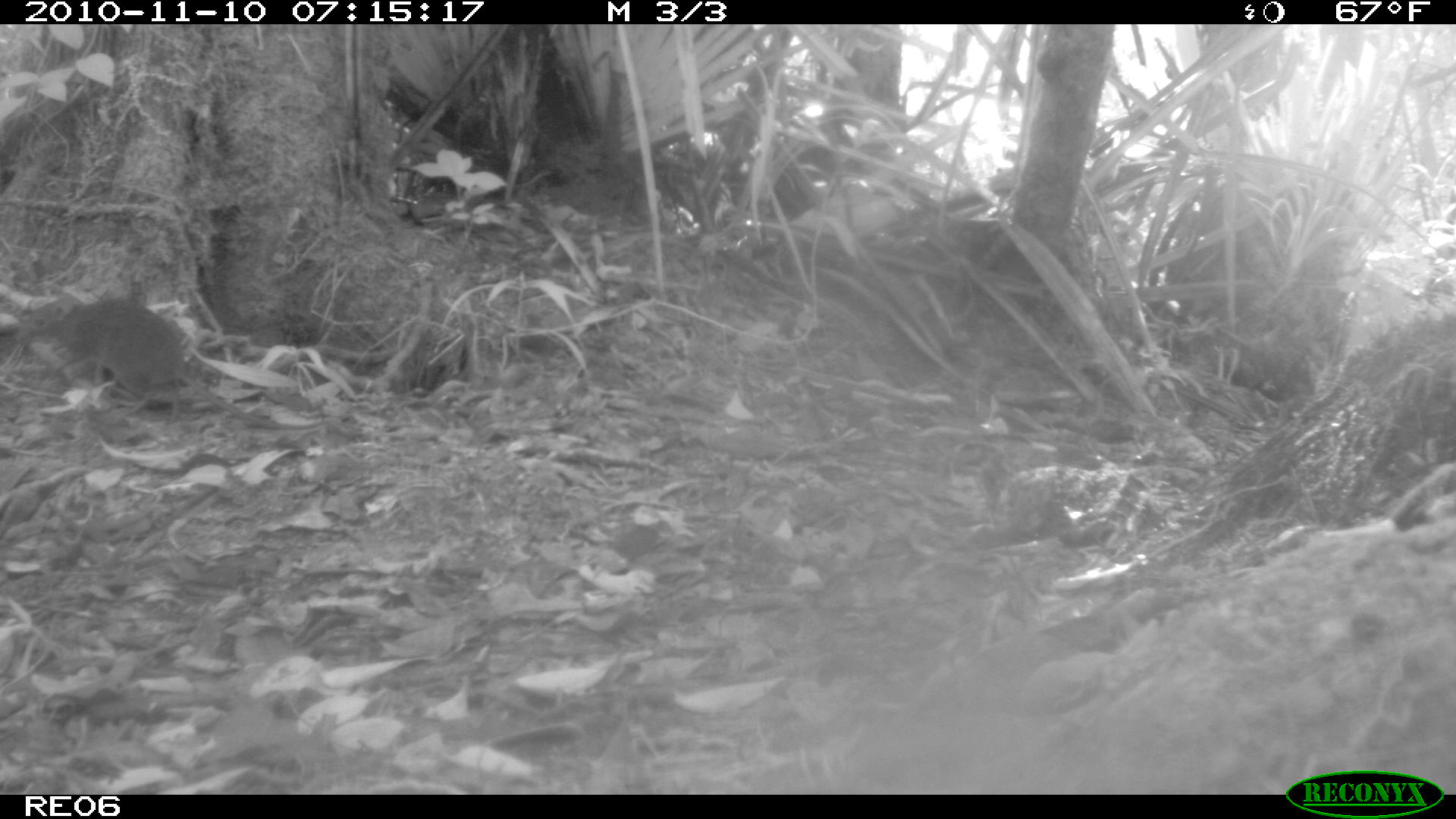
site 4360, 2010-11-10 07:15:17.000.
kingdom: Animalia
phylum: Chordata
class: Mammalia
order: Rodentia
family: Muridae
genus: Rattus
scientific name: Rattus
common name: rodent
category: unknown rat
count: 1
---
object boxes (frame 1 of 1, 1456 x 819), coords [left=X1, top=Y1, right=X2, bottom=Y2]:
unknown rat: [left=6, top=292, right=341, bottom=434]